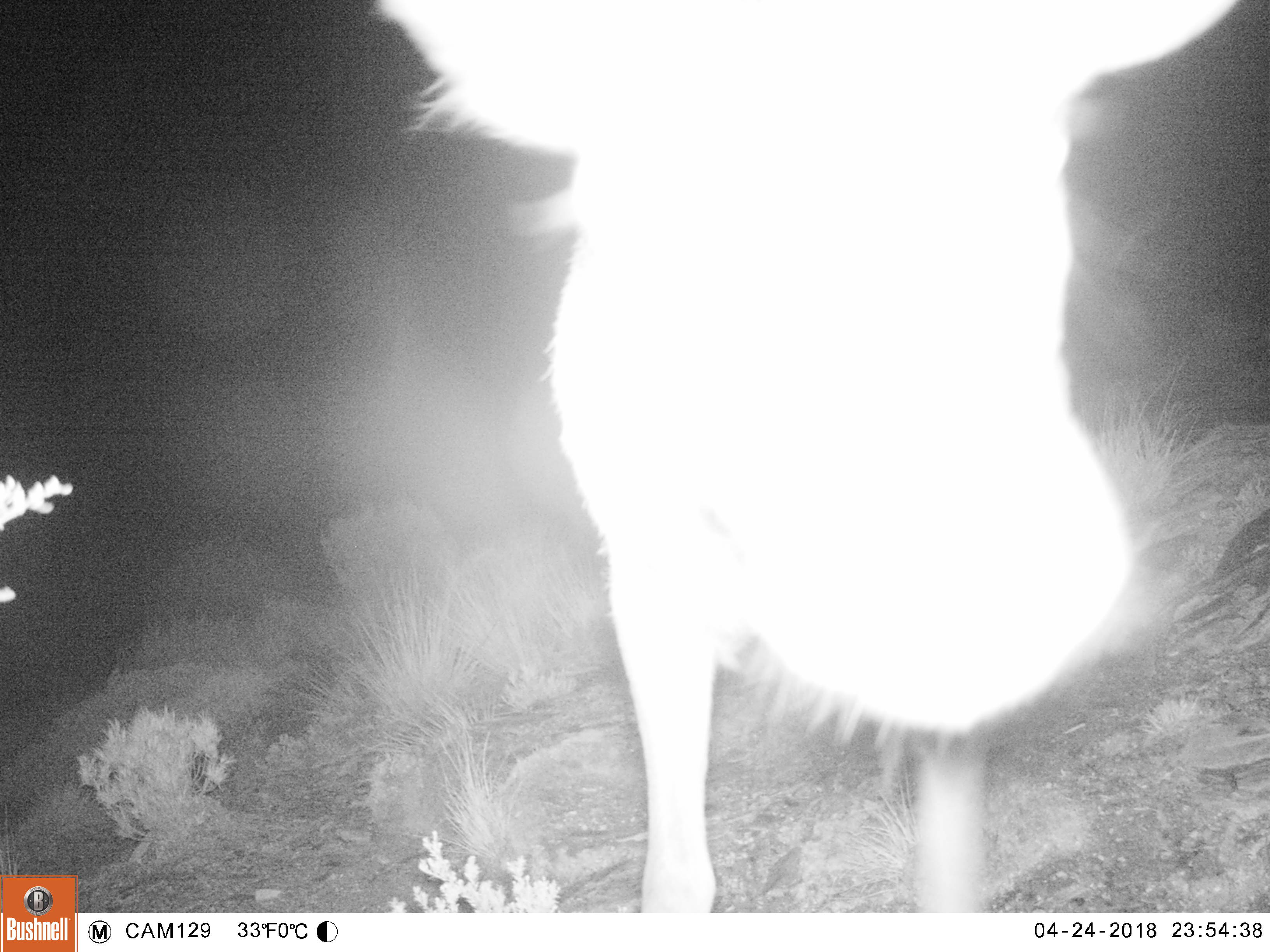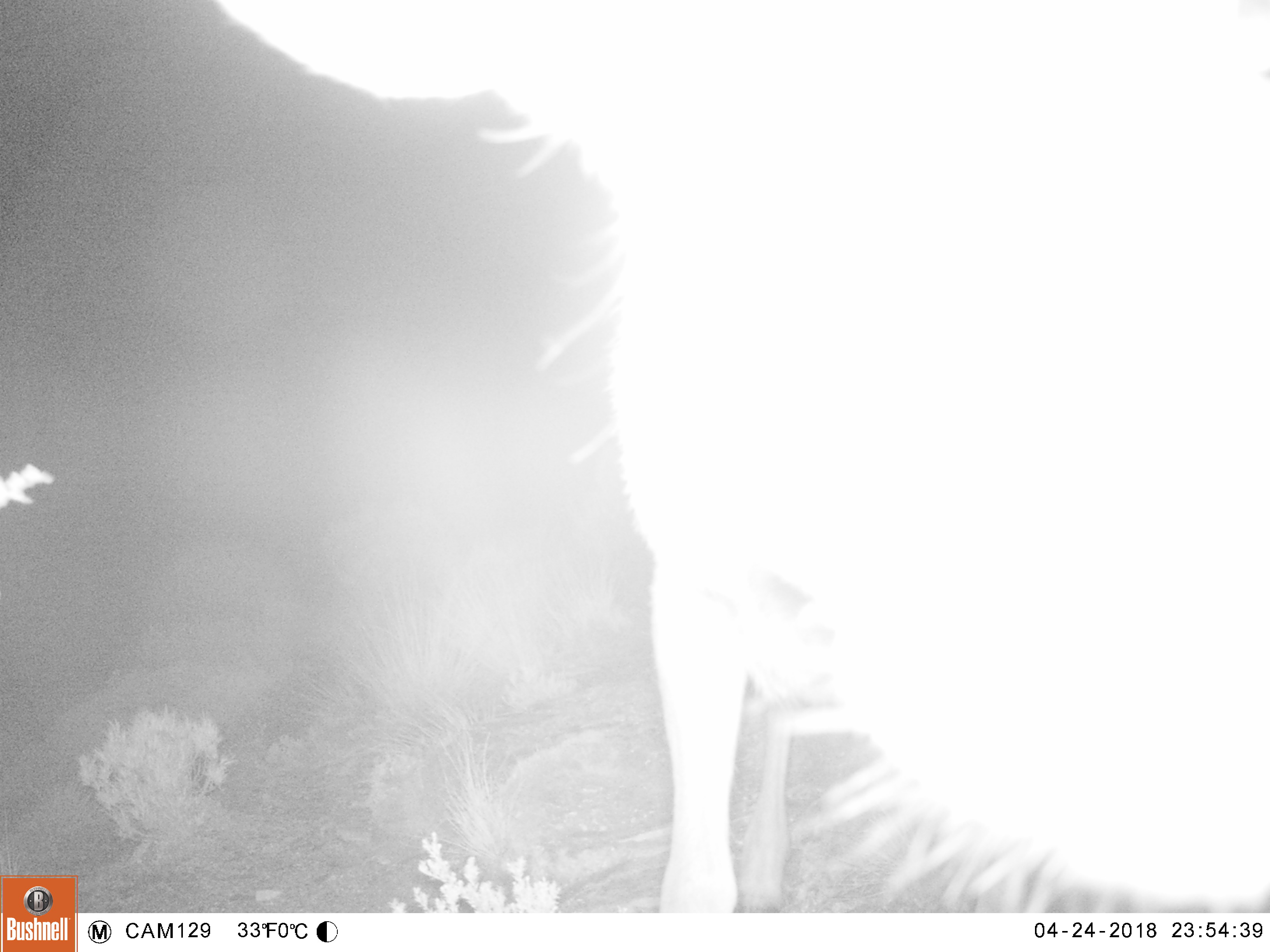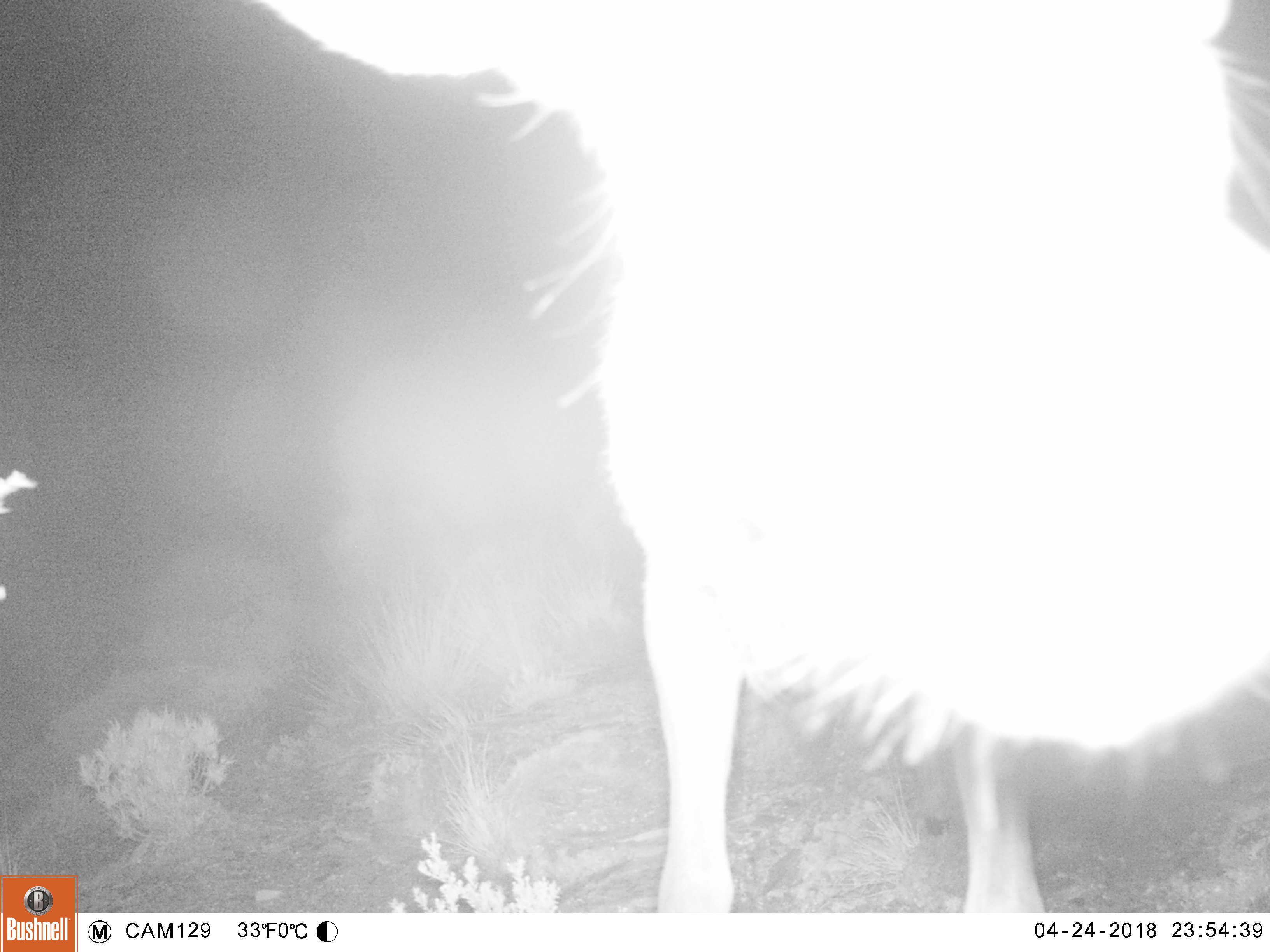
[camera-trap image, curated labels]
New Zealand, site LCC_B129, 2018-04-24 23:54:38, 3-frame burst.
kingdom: Animalia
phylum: Chordata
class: Mammalia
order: Artiodactyla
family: Cervidae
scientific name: Cervidae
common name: deer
Deer (Cervidae).